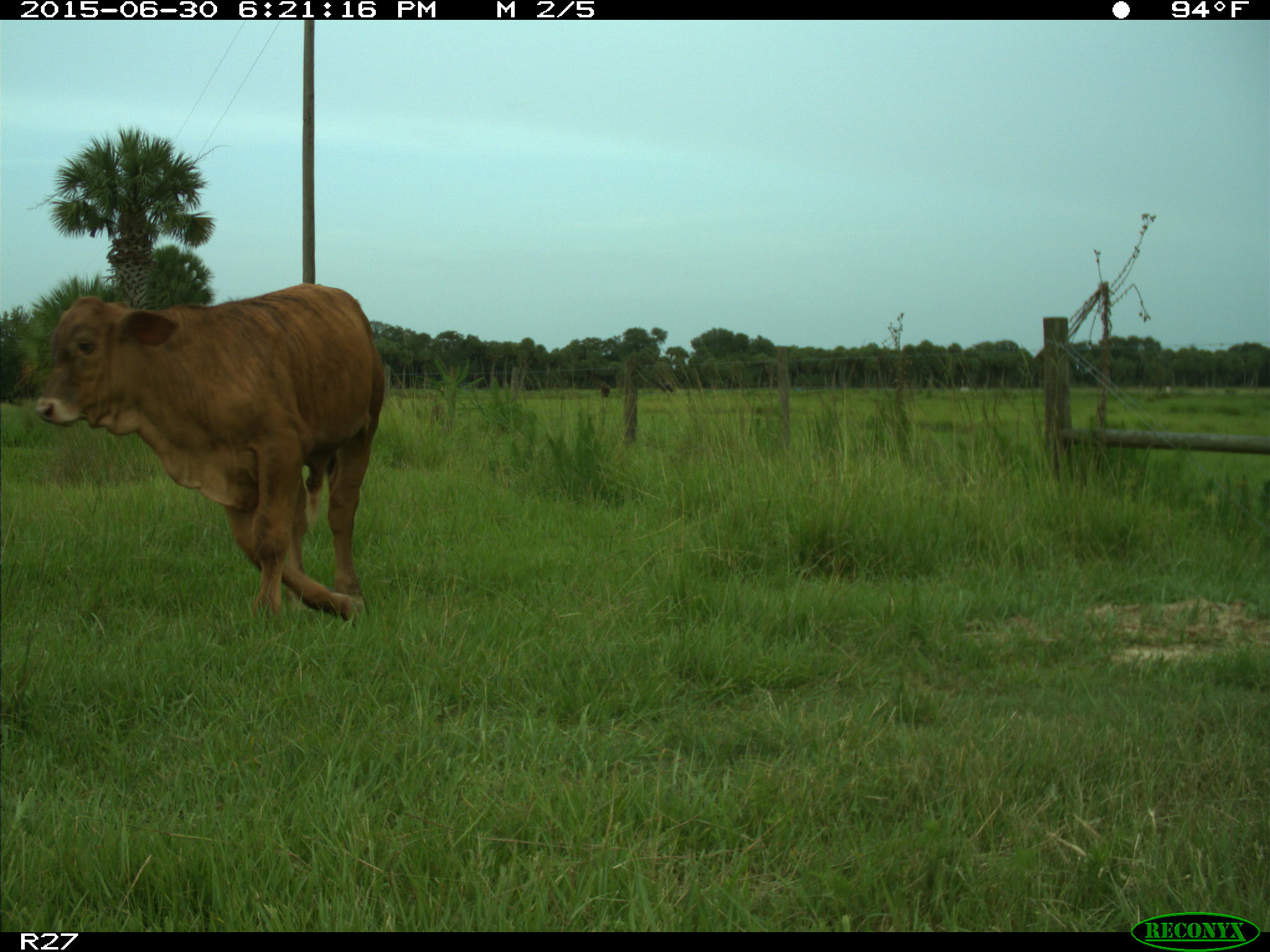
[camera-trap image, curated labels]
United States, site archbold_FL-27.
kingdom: Animalia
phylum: Chordata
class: Mammalia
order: Artiodactyla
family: Bovidae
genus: Bos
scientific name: Bos taurus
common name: domestic cow